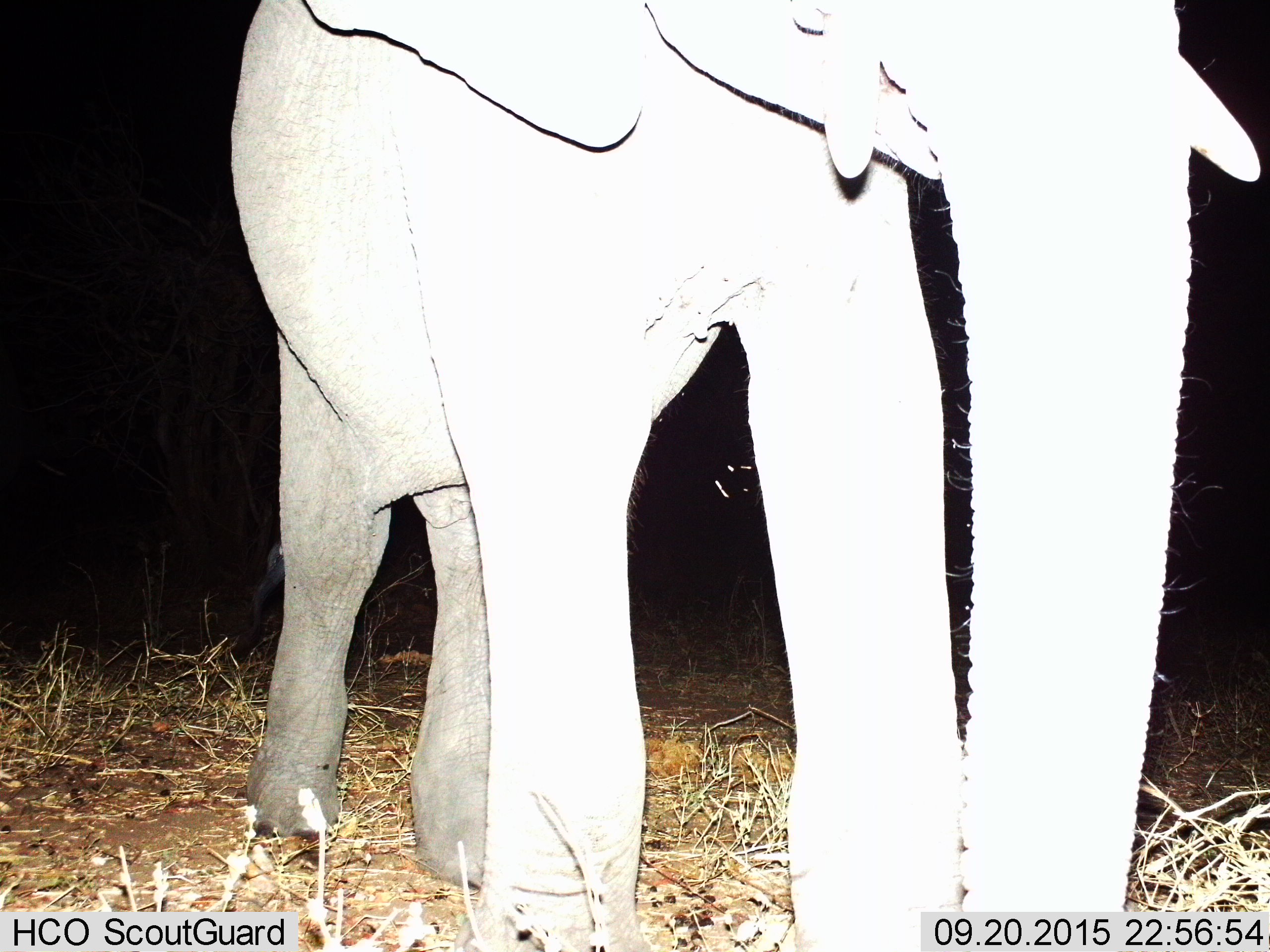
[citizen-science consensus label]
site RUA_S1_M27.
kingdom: Animalia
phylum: Chordata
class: Mammalia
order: Proboscidea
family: Elephantidae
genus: Loxodonta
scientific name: Loxodonta africana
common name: african bush elephant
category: elephant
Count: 1.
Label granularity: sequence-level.